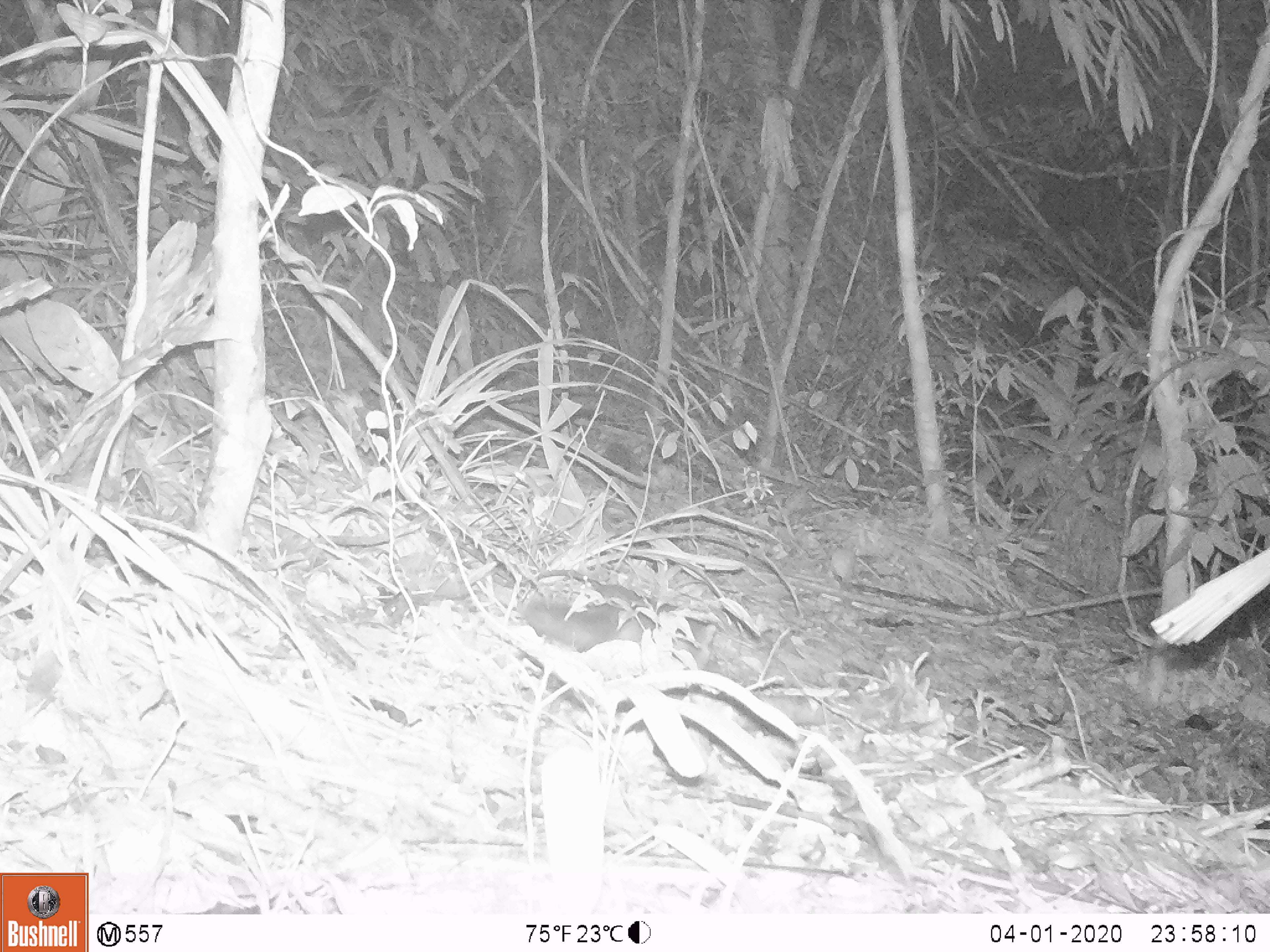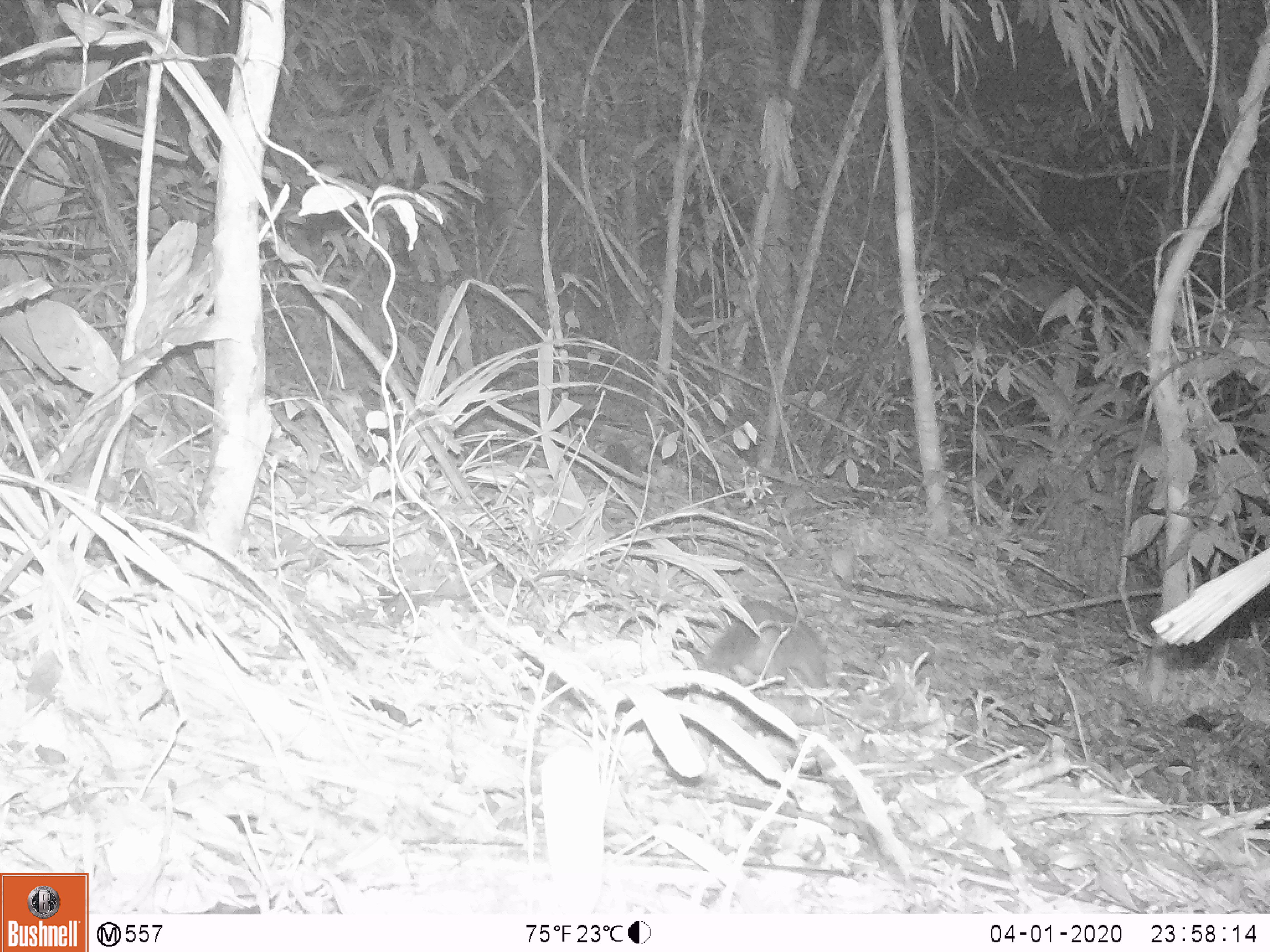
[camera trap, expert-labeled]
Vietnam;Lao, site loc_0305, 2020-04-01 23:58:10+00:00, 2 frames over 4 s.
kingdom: Animalia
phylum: Chordata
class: Mammalia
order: Carnivora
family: Mustelidae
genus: Melogale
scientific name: Melogale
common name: ferret badger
Ferret badger (Melogale). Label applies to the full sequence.